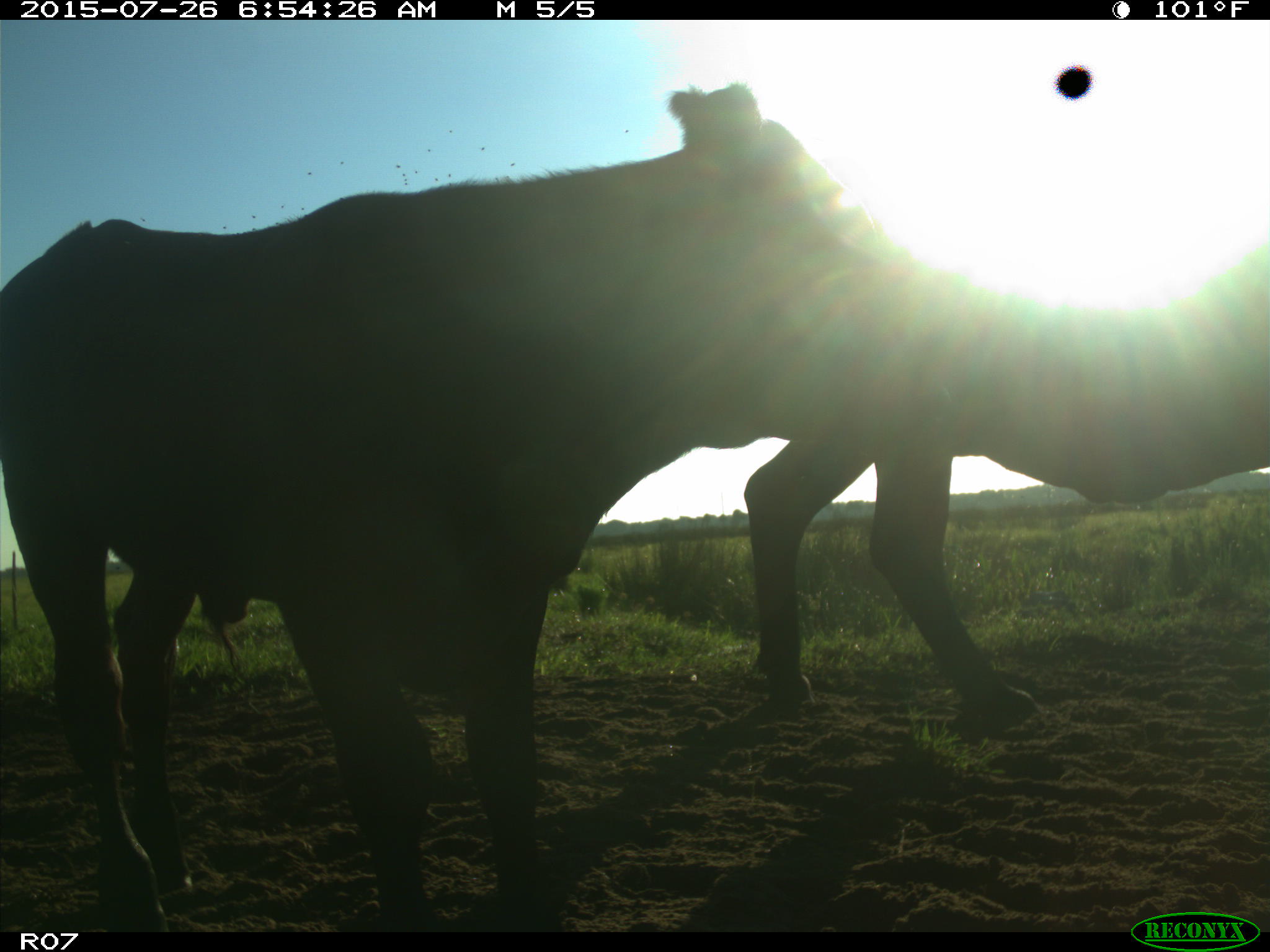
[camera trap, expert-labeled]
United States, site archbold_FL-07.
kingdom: Animalia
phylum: Chordata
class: Mammalia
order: Artiodactyla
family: Bovidae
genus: Bos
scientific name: Bos taurus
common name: domestic cow